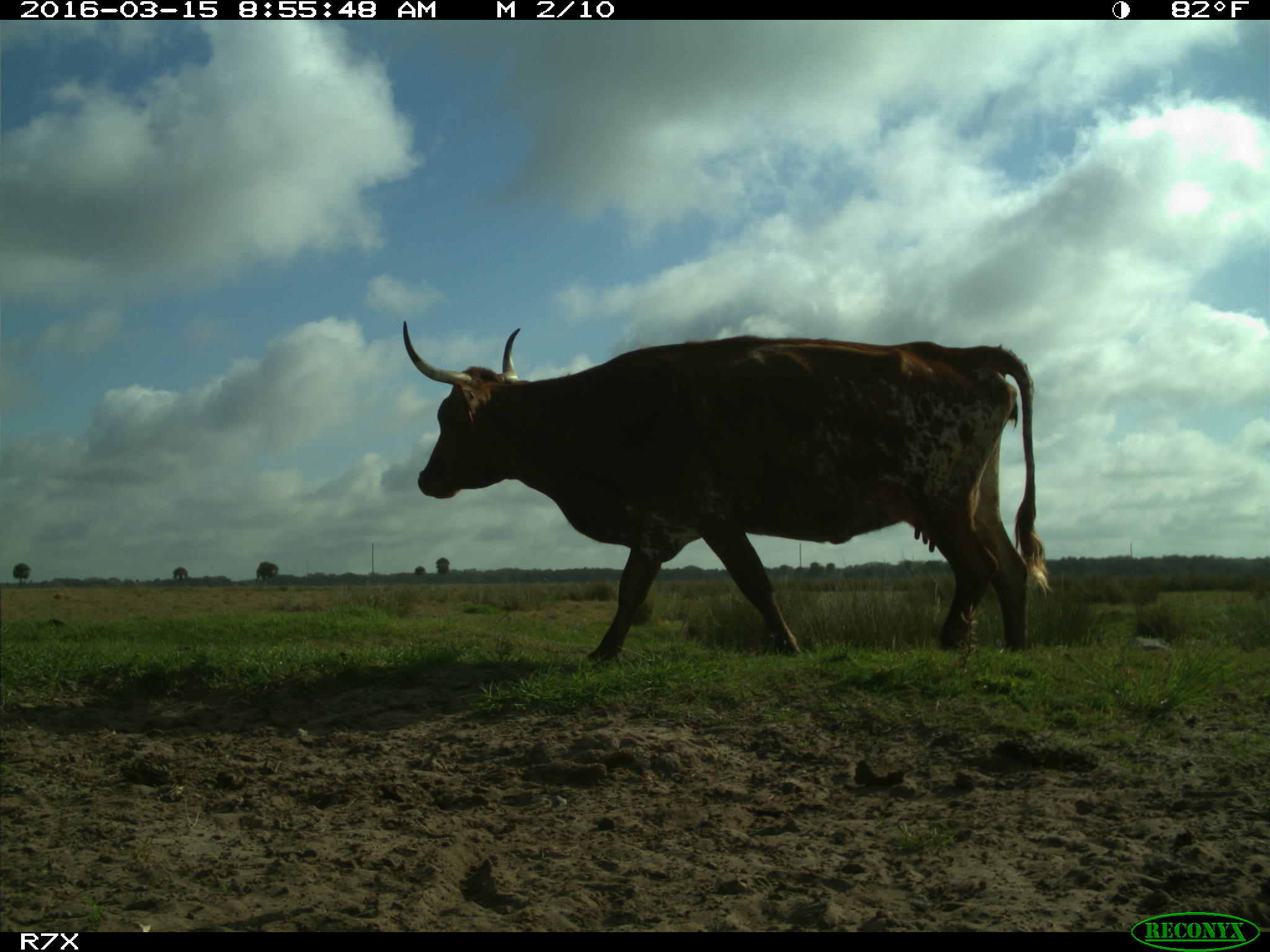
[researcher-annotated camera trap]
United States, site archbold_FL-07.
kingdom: Animalia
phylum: Chordata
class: Mammalia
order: Artiodactyla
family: Bovidae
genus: Bos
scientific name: Bos taurus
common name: domestic cow